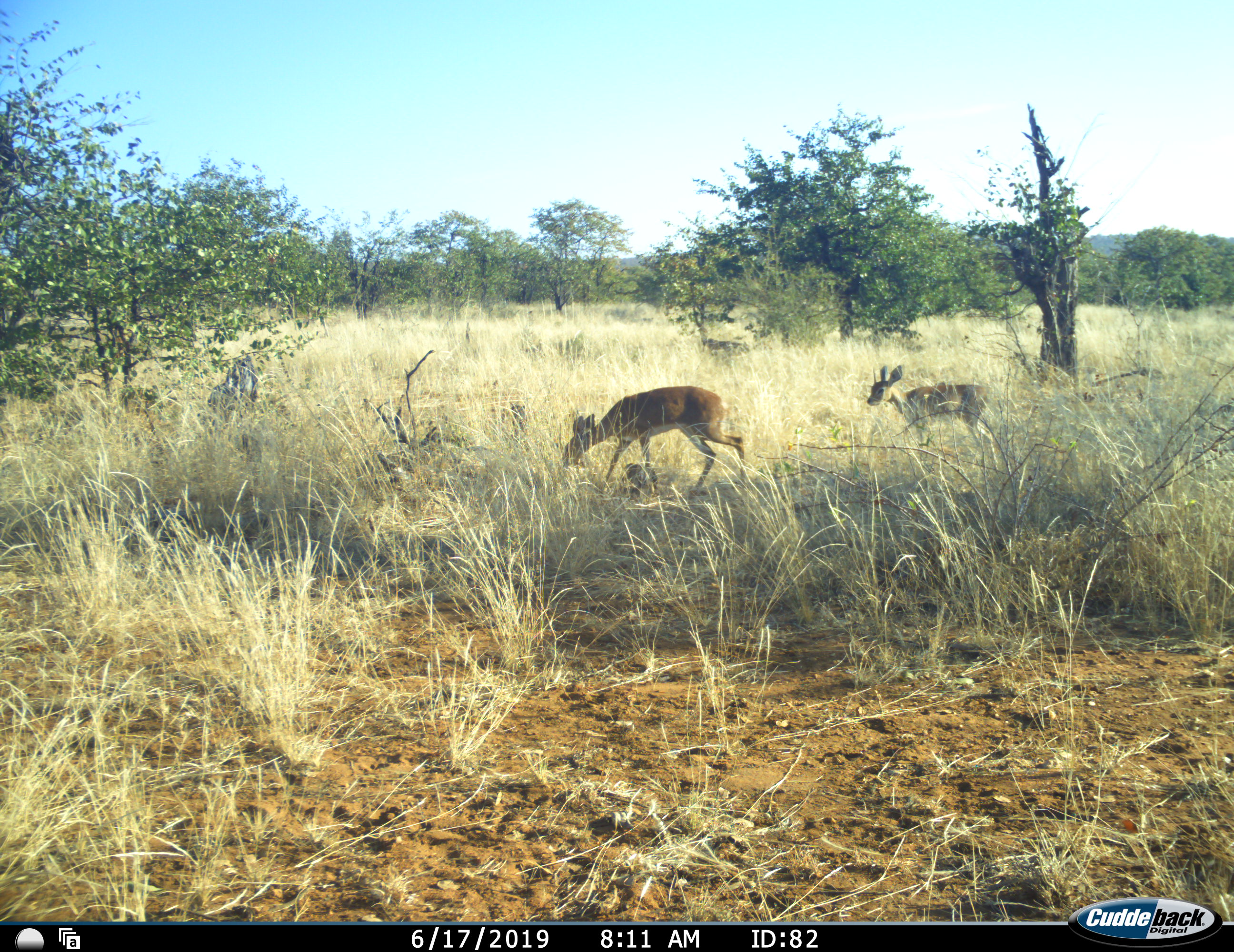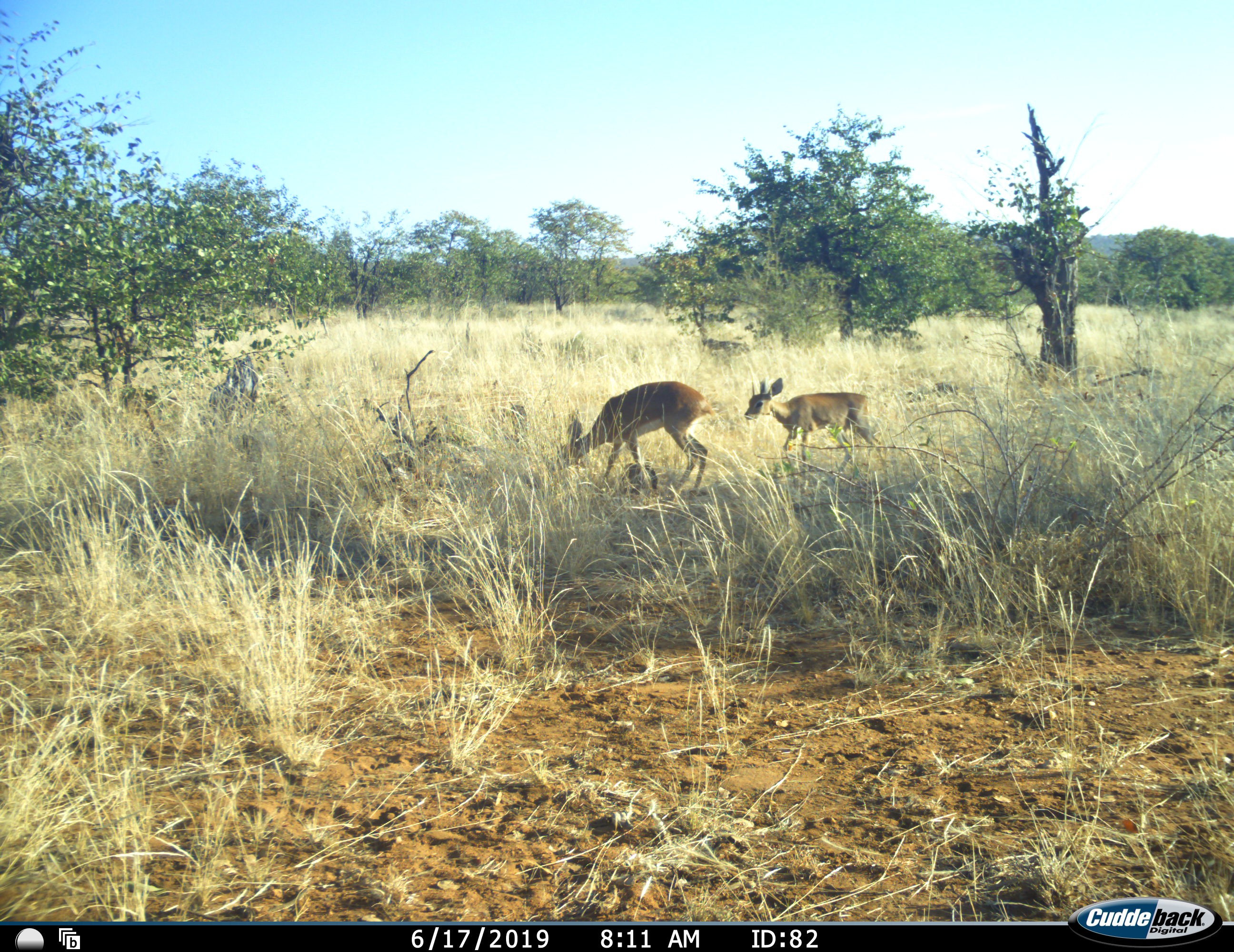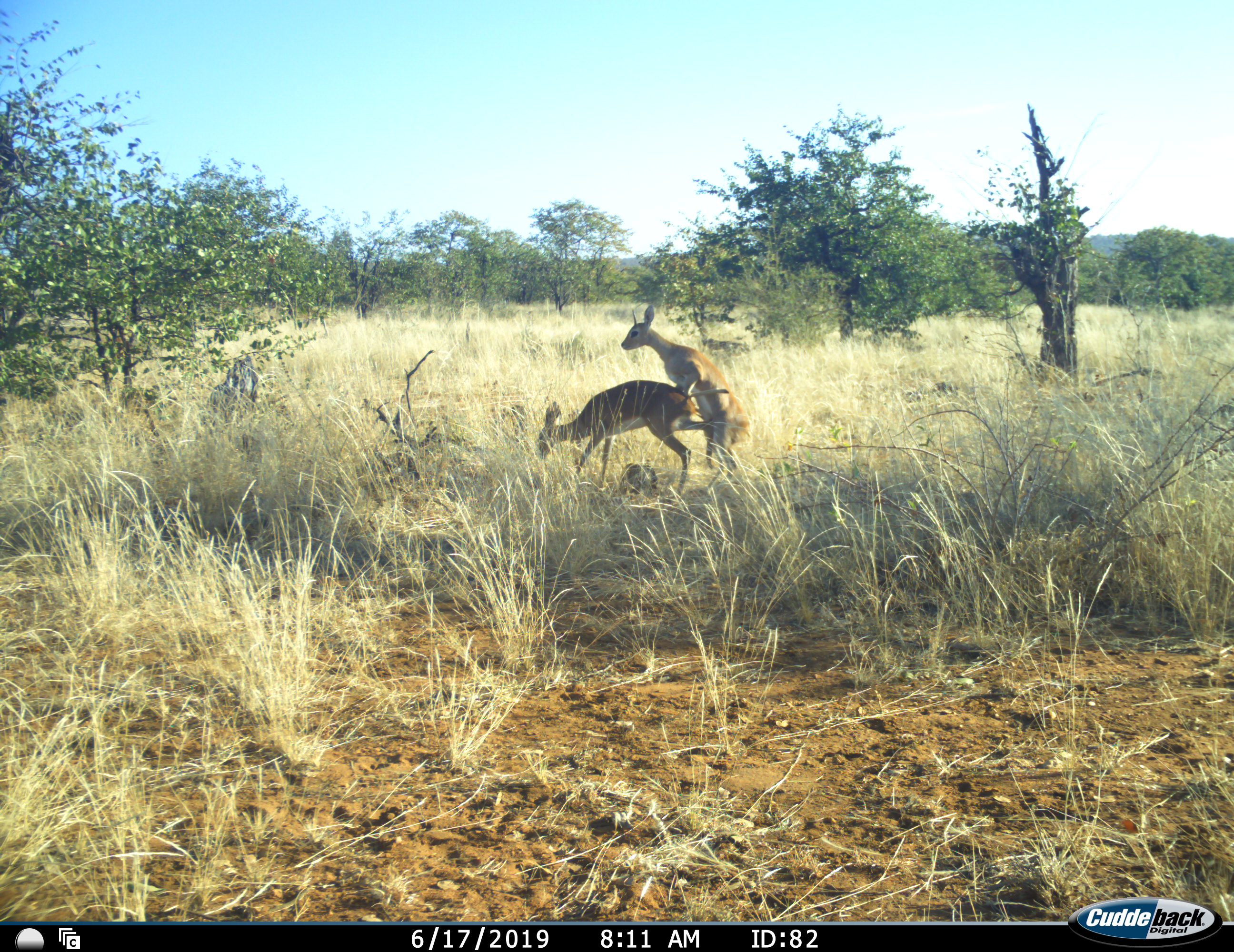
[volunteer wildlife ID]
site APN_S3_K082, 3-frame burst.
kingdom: Animalia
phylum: Chordata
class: Mammalia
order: Artiodactyla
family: Bovidae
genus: Raphicerus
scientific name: Raphicerus campestris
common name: steenbok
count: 2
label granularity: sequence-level